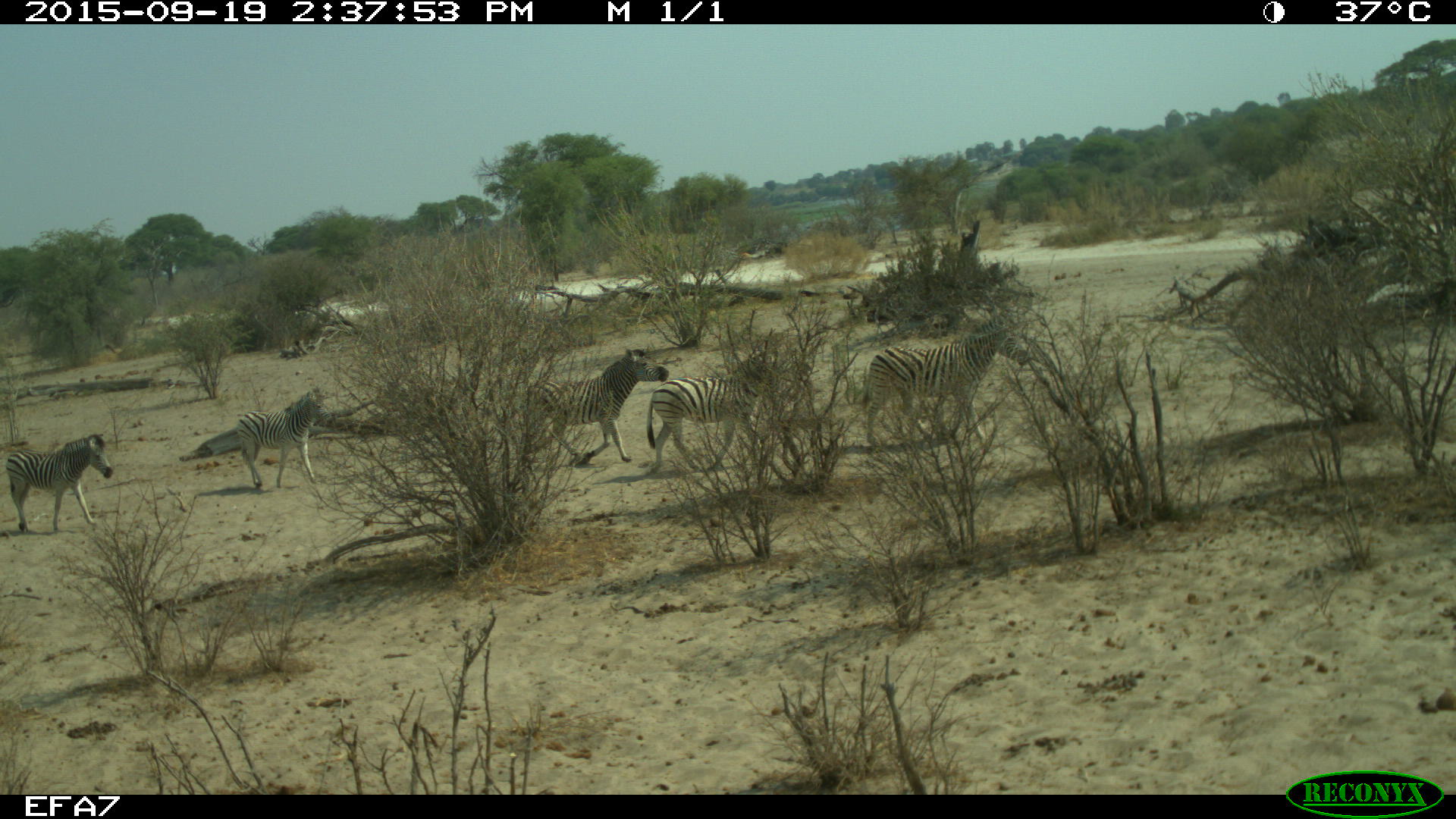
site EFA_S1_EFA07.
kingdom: Animalia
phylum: Chordata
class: Mammalia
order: Perissodactyla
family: Equidae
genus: Equus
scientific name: Equus quagga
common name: plains zebra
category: zebraplains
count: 5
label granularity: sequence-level